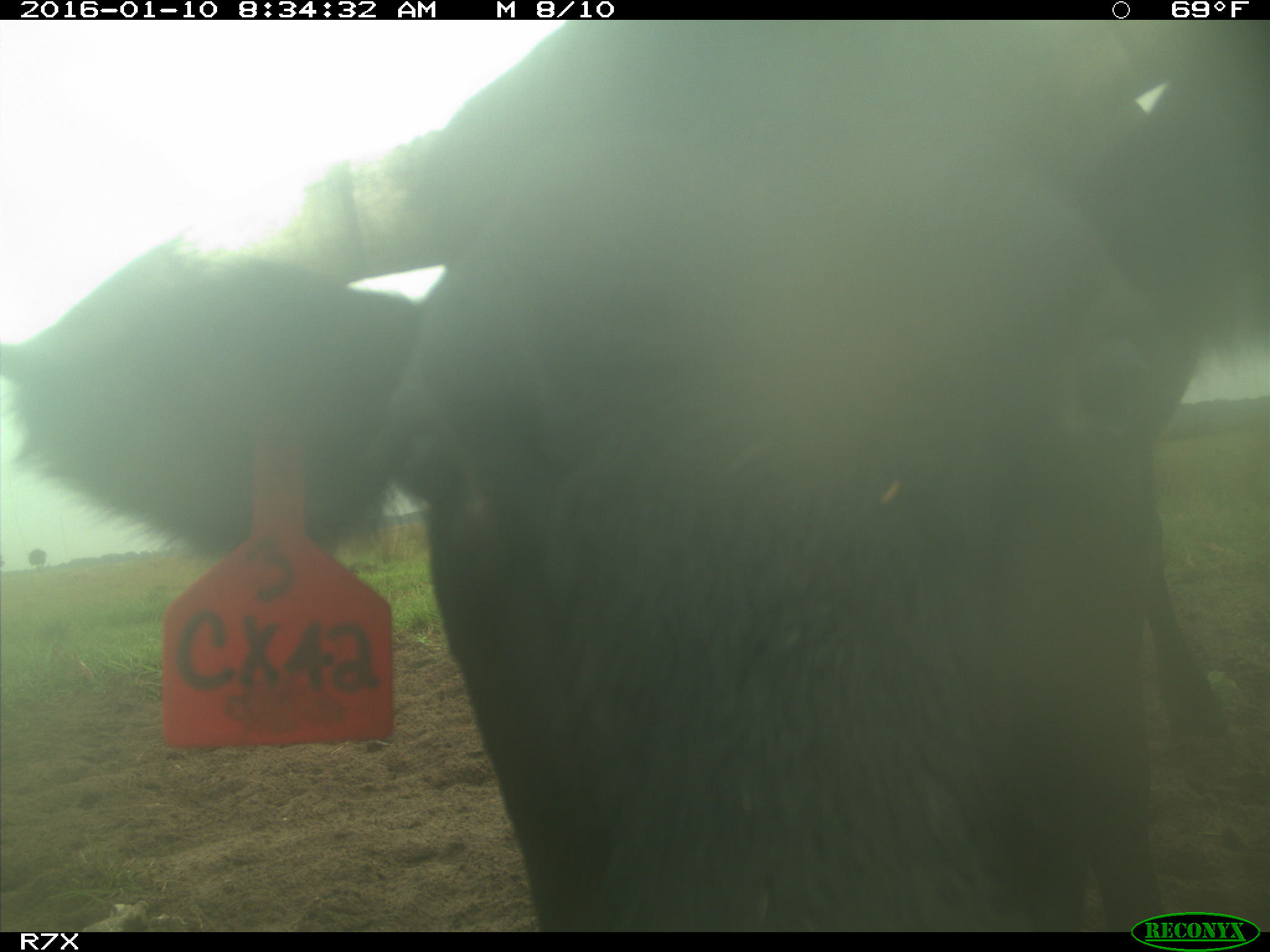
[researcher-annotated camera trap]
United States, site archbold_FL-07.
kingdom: Animalia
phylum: Chordata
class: Mammalia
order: Artiodactyla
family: Bovidae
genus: Bos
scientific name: Bos taurus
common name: domestic cow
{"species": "Bos taurus (domestic cow)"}